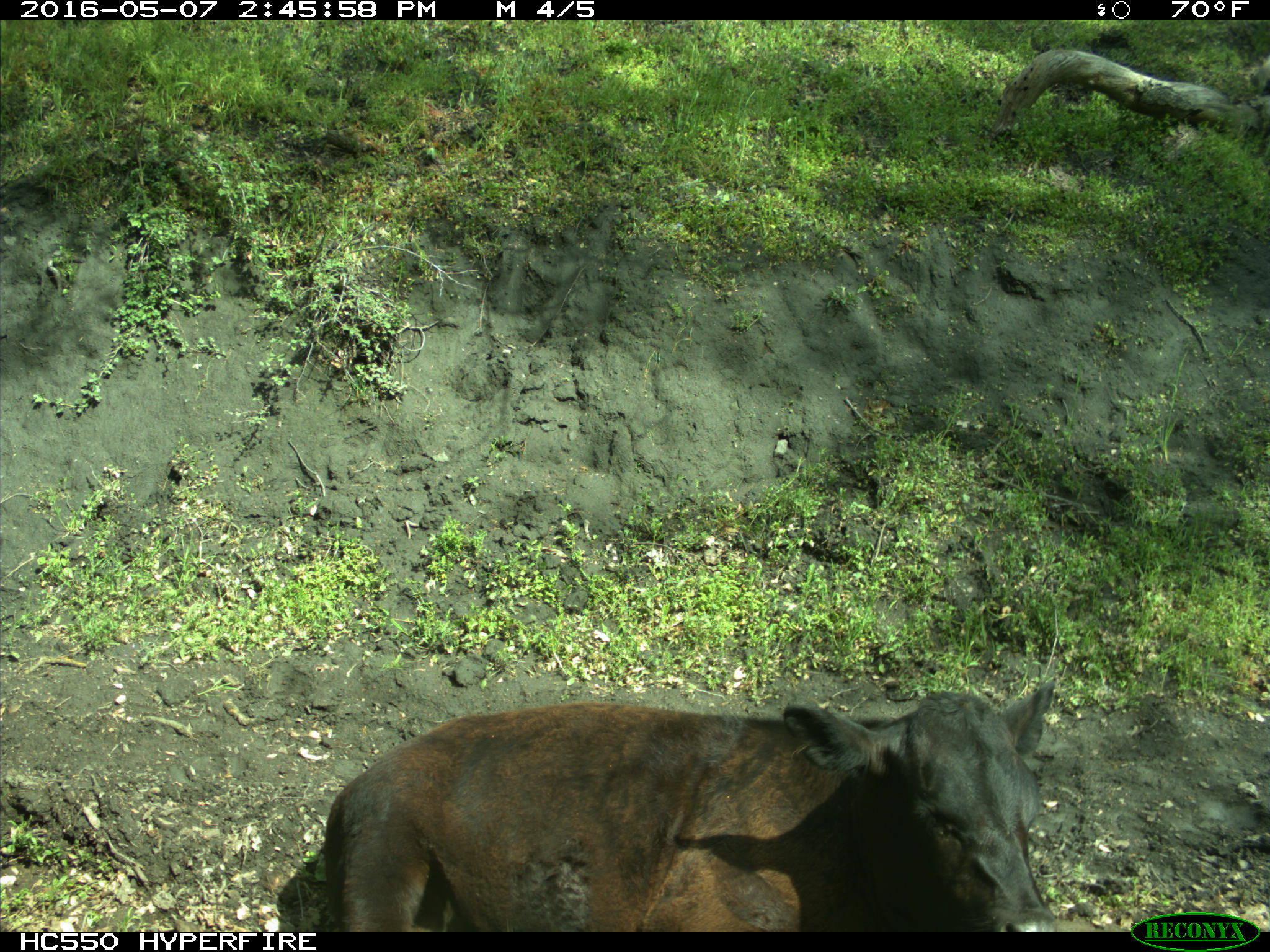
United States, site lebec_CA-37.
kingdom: Animalia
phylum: Chordata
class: Mammalia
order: Artiodactyla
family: Bovidae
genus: Bos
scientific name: Bos taurus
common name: domestic cow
Bos taurus (domestic cow).